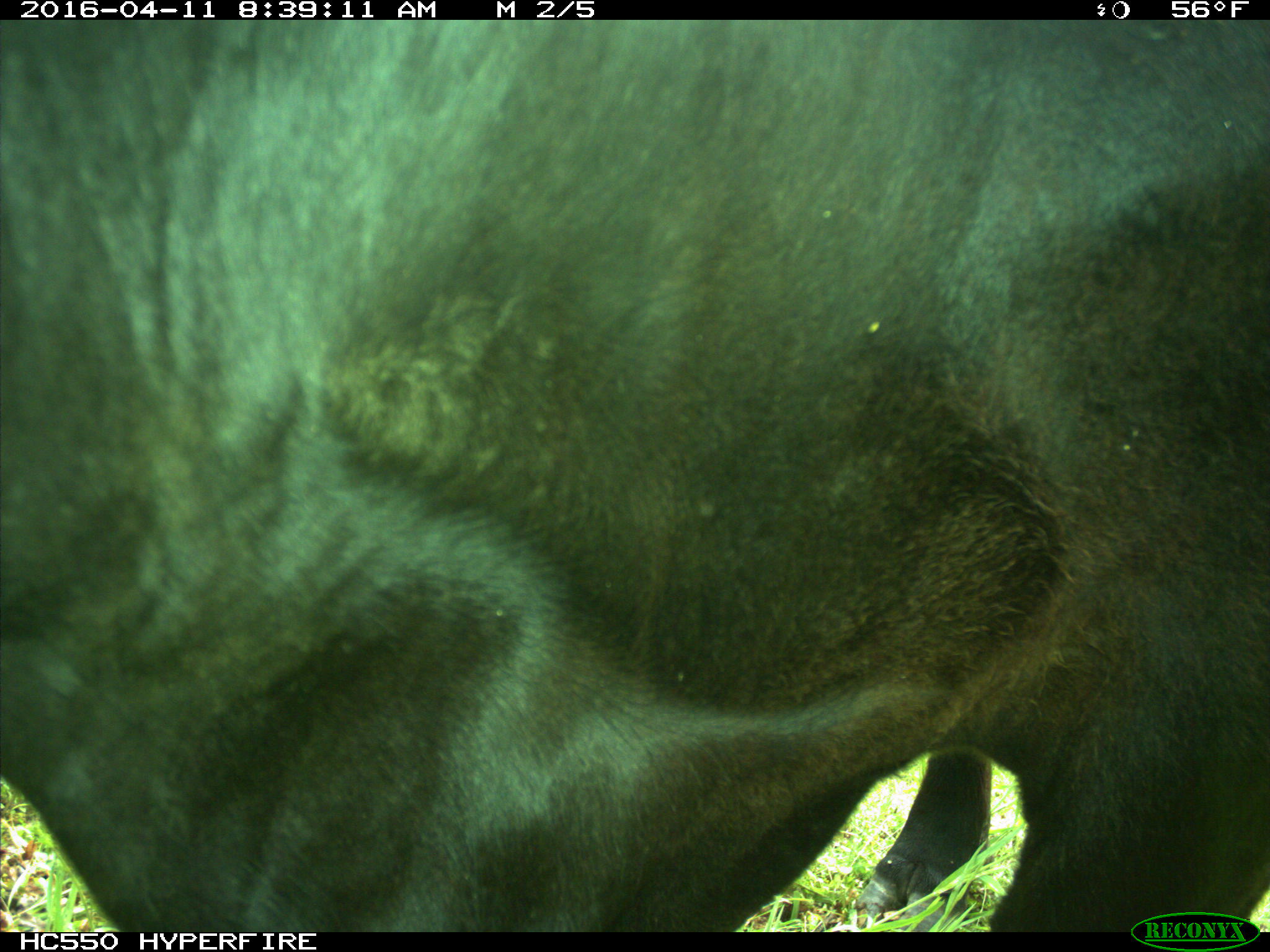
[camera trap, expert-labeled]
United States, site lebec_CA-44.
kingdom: Animalia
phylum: Chordata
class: Mammalia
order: Artiodactyla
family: Bovidae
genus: Bos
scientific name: Bos taurus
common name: domestic cow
Bos taurus (domestic cow).